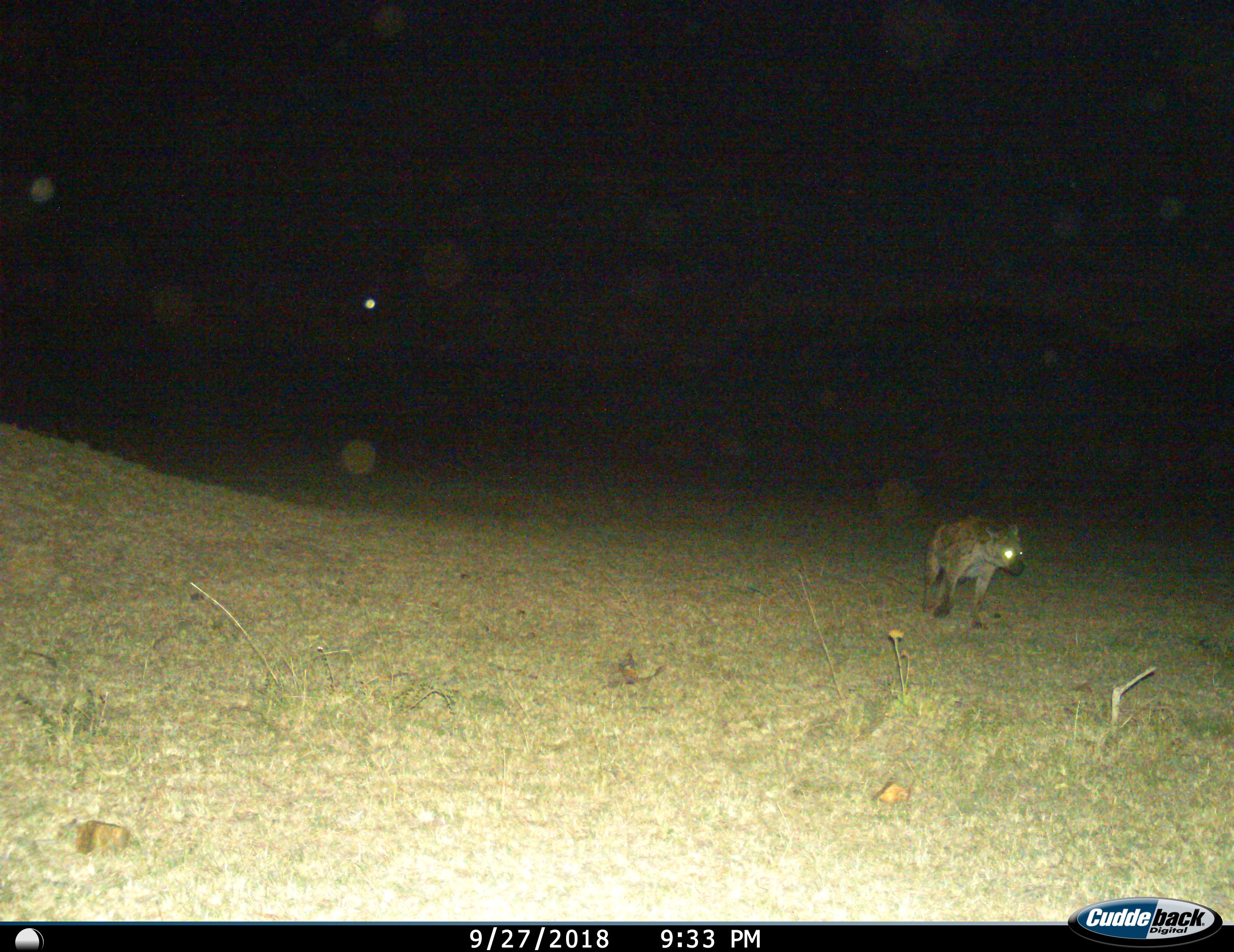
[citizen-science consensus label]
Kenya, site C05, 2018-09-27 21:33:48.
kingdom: Animalia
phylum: Chordata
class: Mammalia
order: Carnivora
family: Hyaenidae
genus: Crocuta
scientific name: Crocuta crocuta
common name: spotted hyena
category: hyenaspotted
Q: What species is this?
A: Hyenaspotted (spotted hyena) (Crocuta crocuta).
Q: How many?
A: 1.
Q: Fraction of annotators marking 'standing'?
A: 10%.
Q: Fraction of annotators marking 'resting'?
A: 0%.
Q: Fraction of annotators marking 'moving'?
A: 90%.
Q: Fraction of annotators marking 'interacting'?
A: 0%.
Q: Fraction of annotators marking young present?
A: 0%.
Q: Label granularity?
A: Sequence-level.